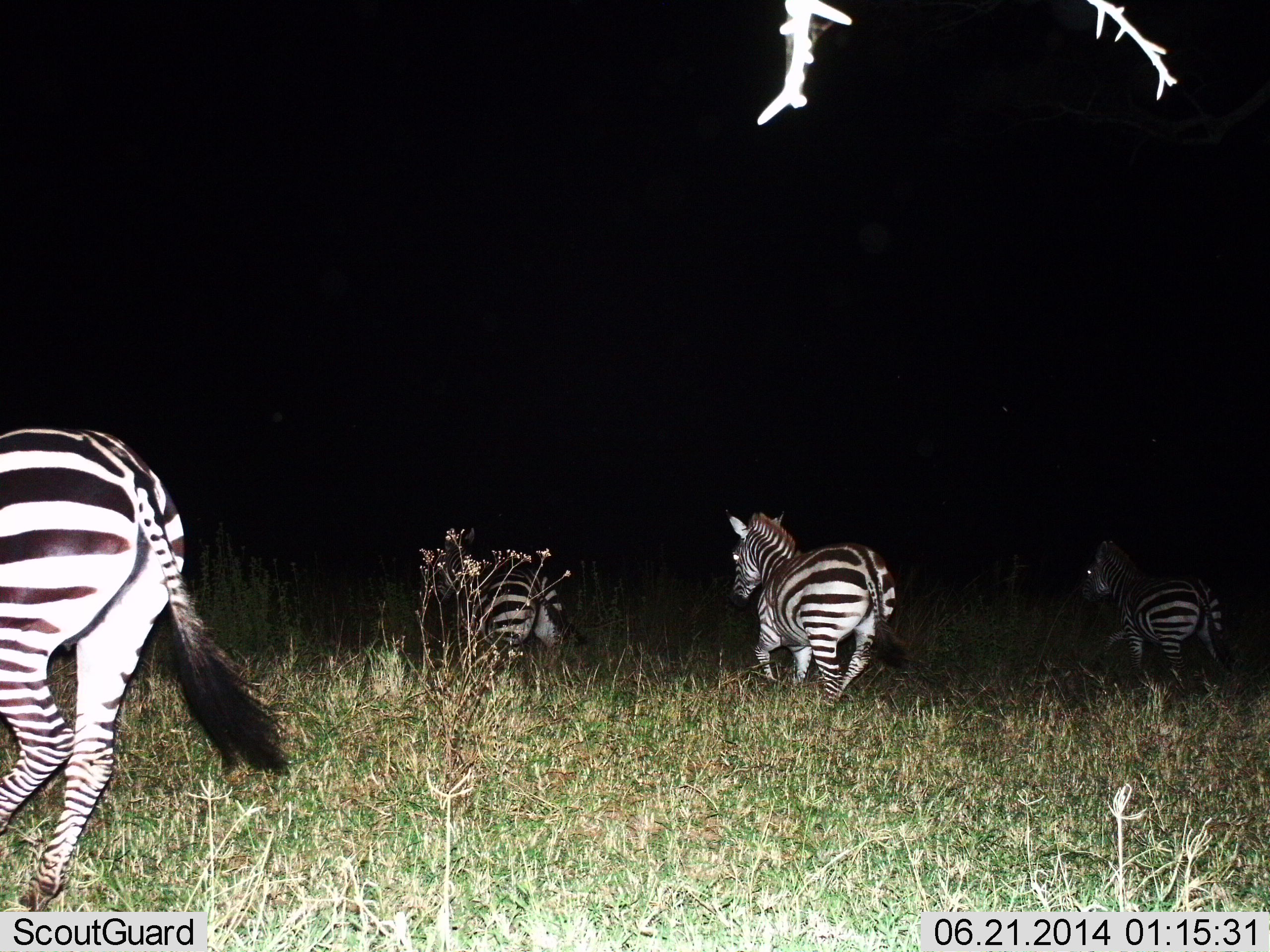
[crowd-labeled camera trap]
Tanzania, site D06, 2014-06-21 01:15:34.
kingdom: Animalia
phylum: Chordata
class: Mammalia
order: Perissodactyla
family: Equidae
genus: Equus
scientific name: Equus quagga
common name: plains zebra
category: zebra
Zebra (plains zebra) (Equus quagga), count 4. Behavior (volunteer vote fractions): standing 10%, resting 0%, moving 90%, interacting 10%. Young present (vote fraction): 0%. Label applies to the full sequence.